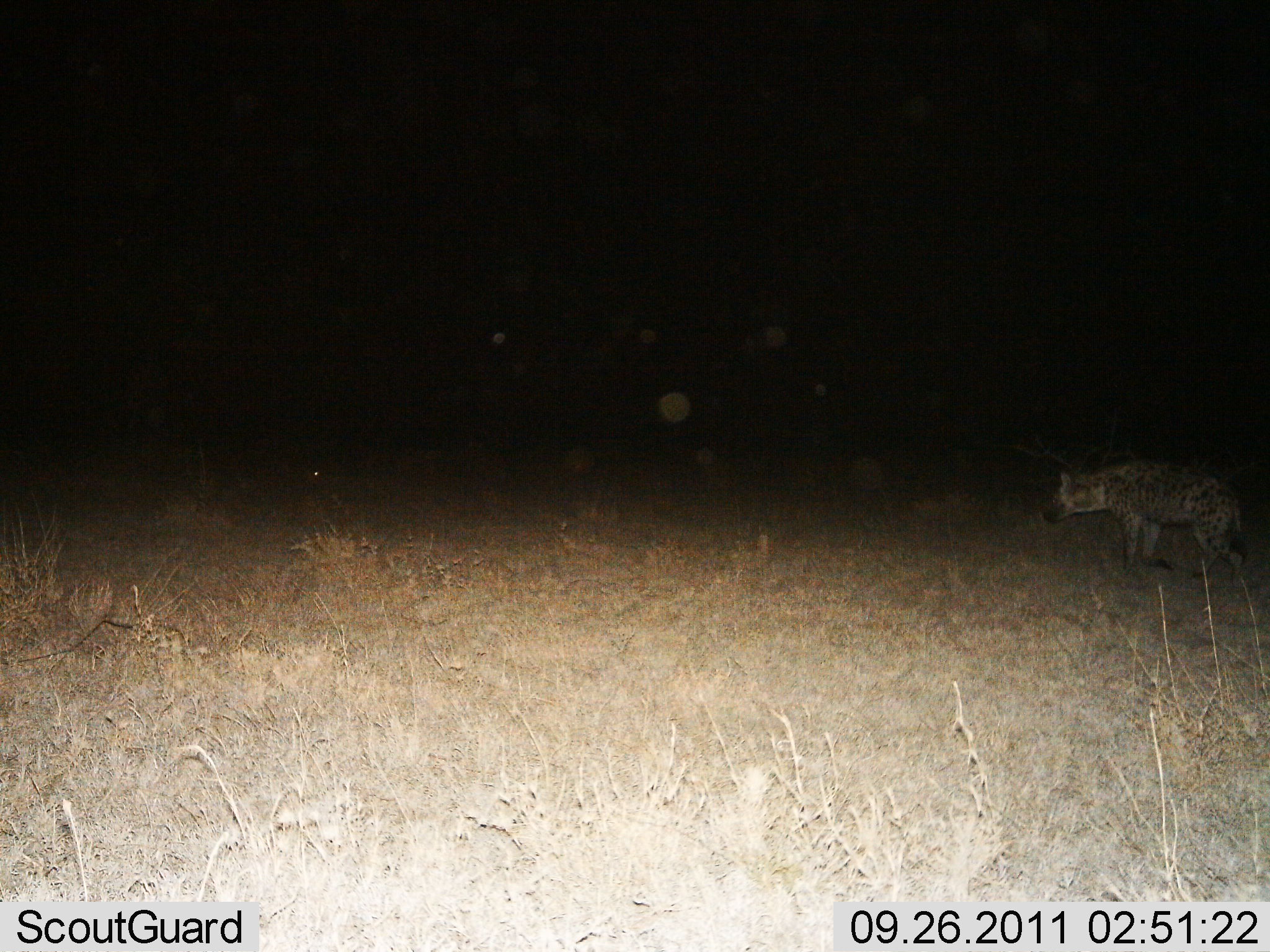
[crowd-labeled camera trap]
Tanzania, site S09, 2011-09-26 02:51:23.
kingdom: Animalia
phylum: Chordata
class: Mammalia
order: Carnivora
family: Hyaenidae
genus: Crocuta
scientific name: Crocuta crocuta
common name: spotted hyena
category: hyenaspotted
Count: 1.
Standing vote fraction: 25%.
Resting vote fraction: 0%.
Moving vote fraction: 75%.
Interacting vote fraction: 0%.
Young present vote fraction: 0%.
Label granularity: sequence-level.